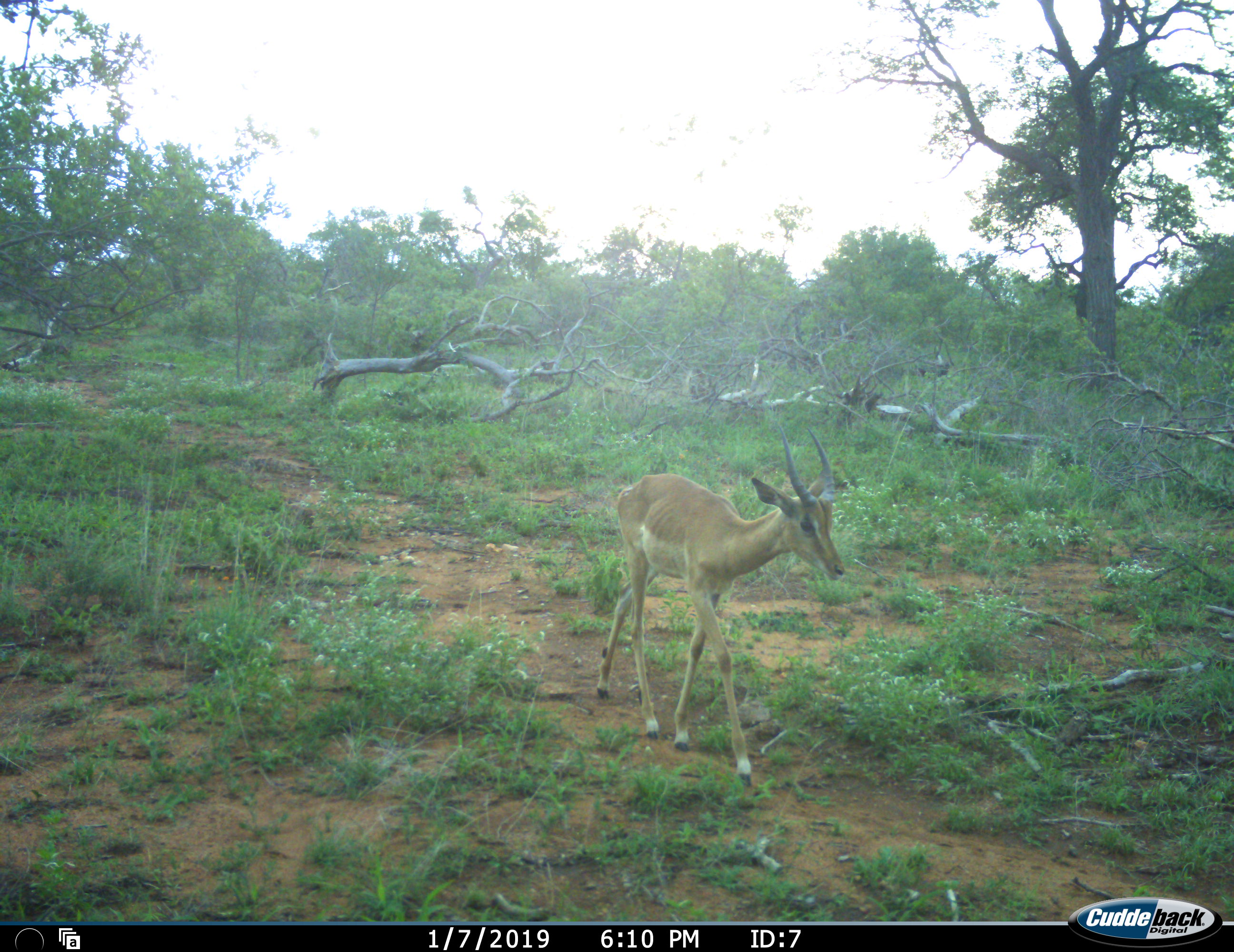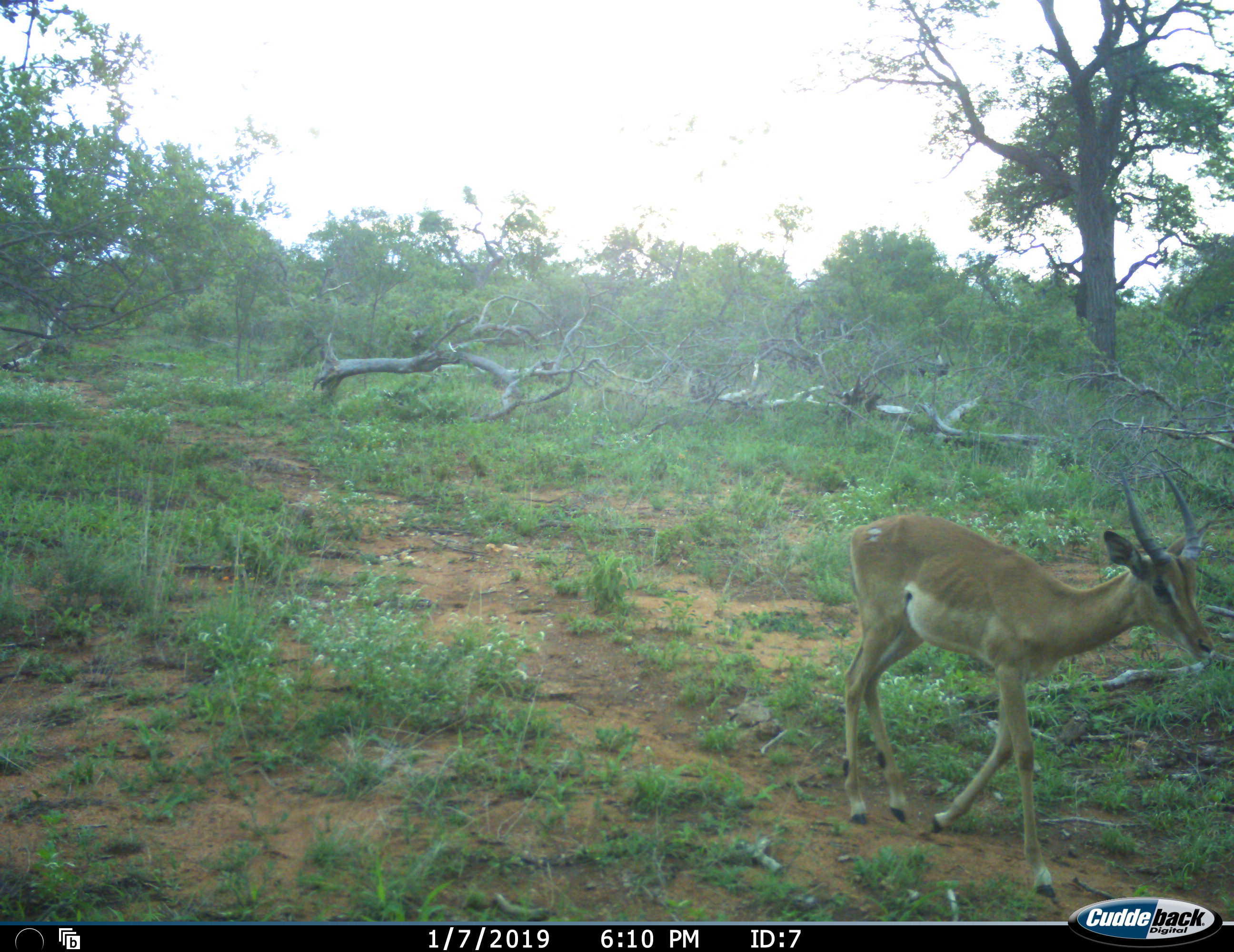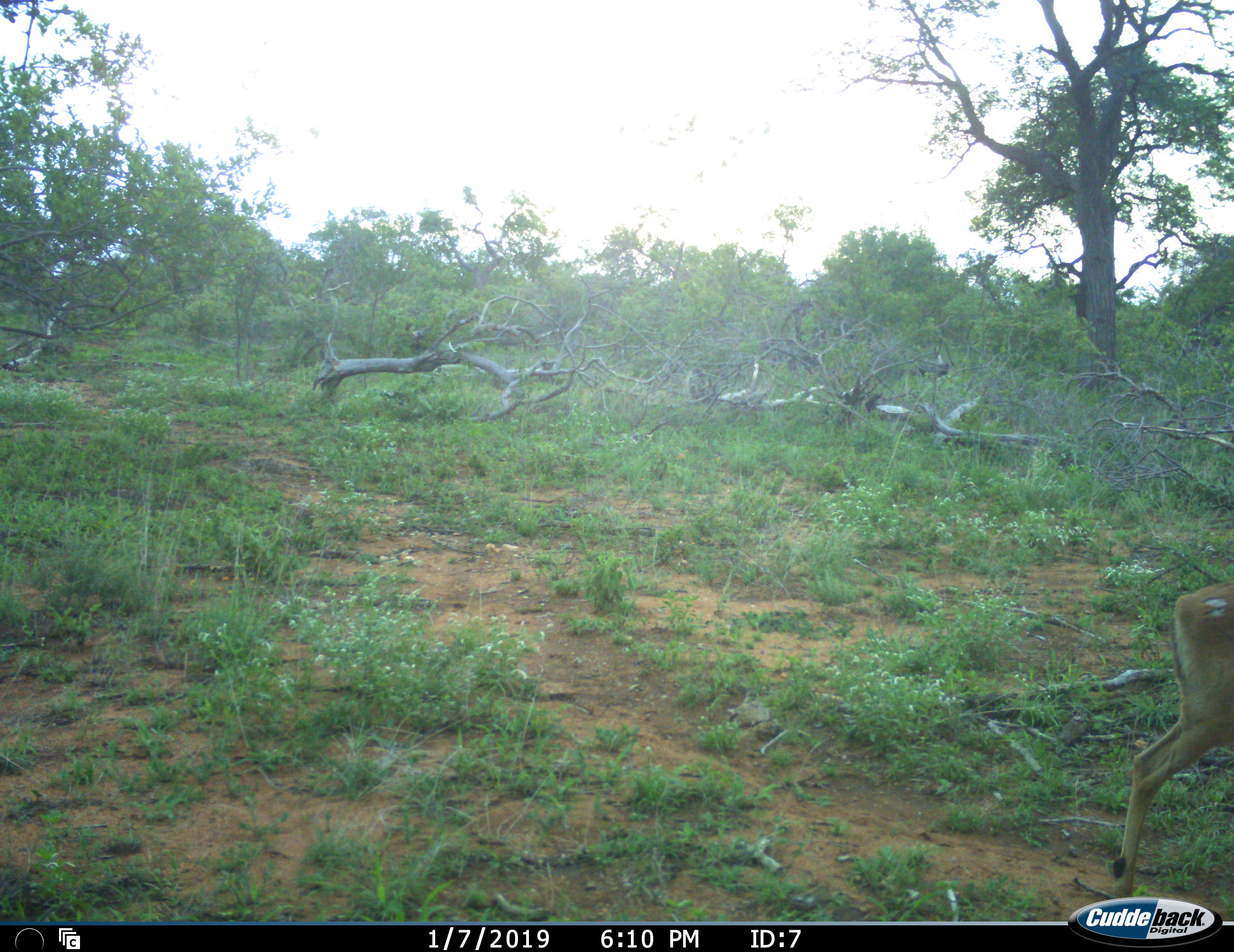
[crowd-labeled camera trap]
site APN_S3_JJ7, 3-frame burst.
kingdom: Animalia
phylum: Chordata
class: Mammalia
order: Artiodactyla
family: Bovidae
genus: Aepyceros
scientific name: Aepyceros melampus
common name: impala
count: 1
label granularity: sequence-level